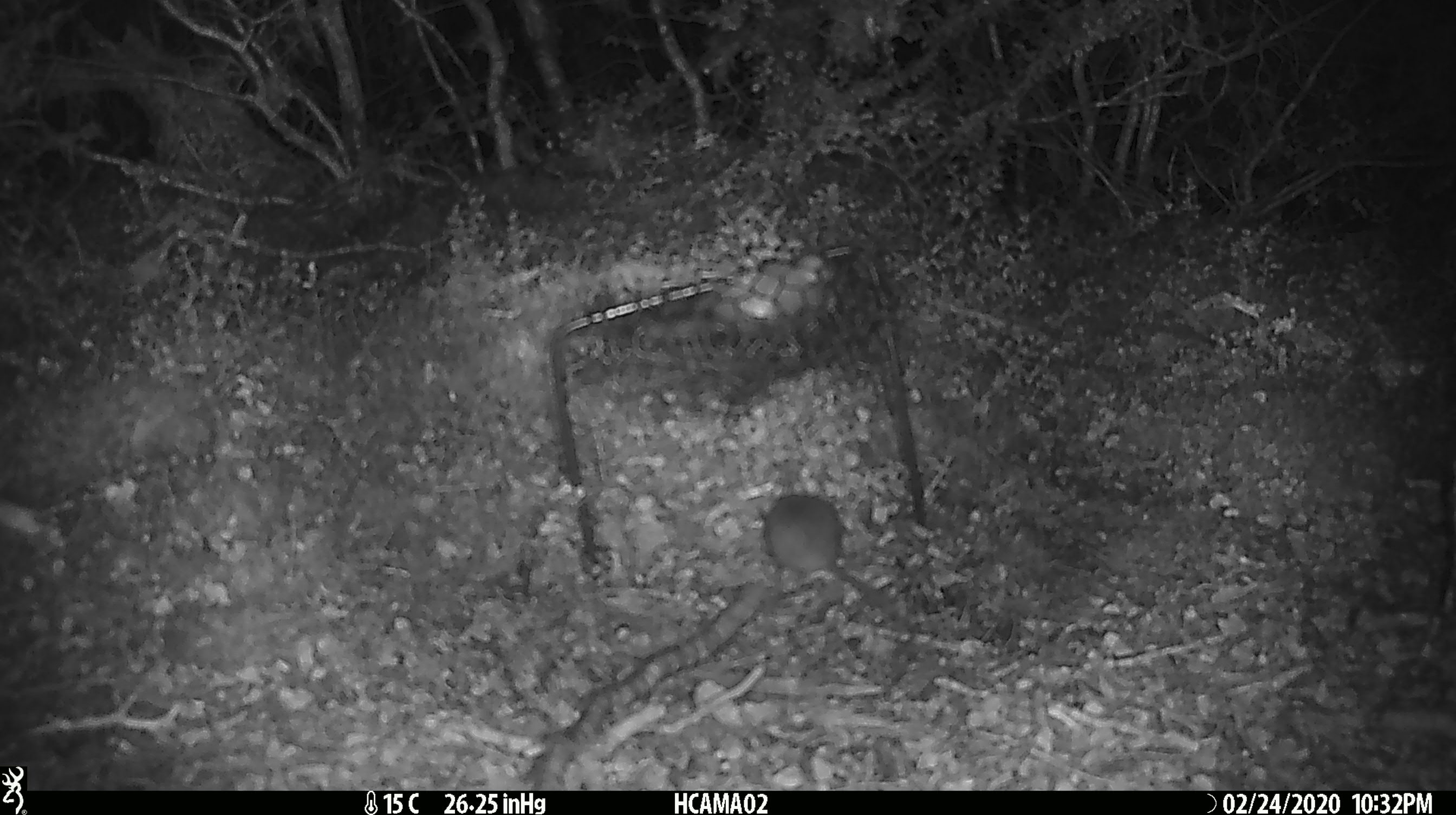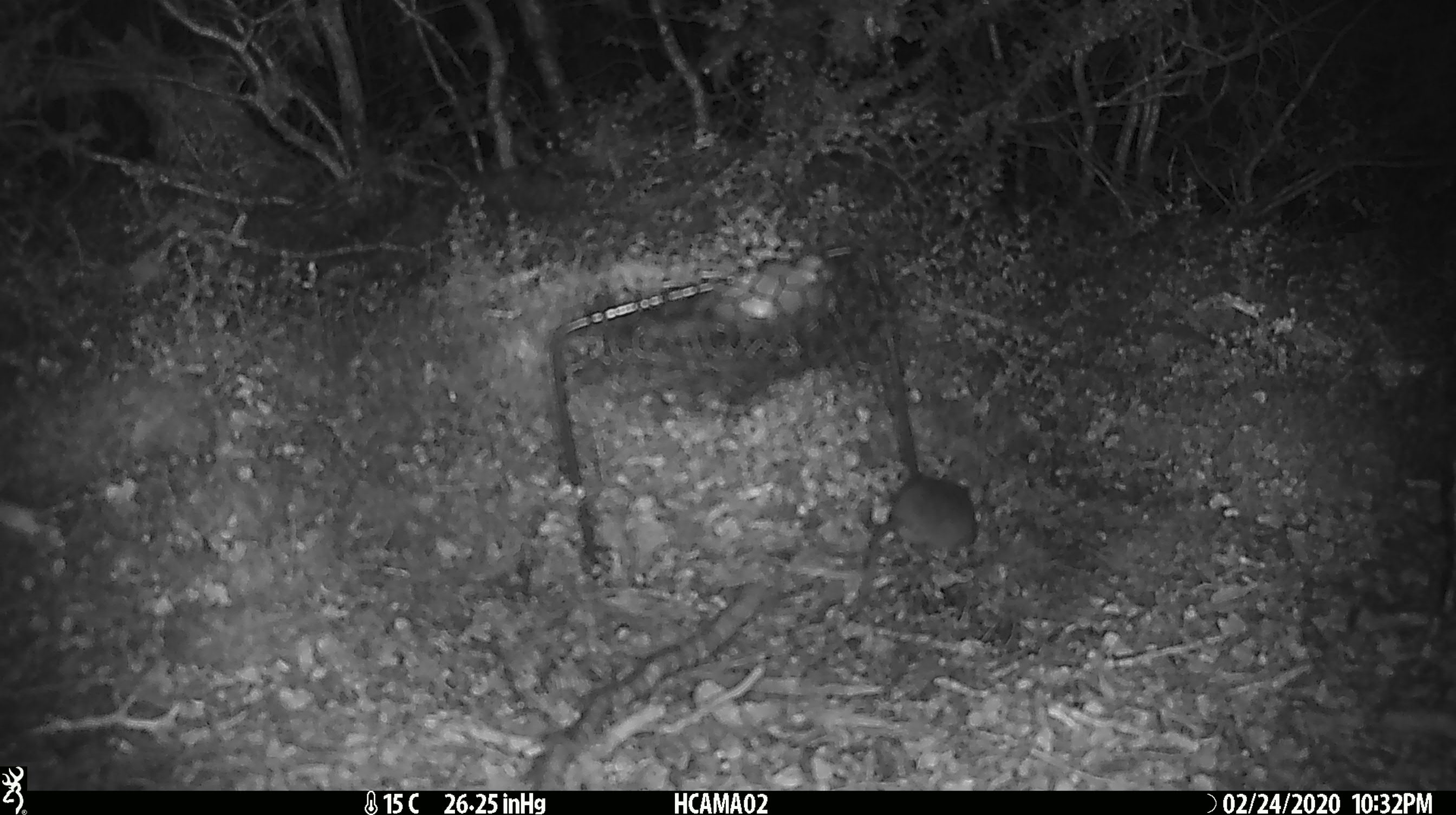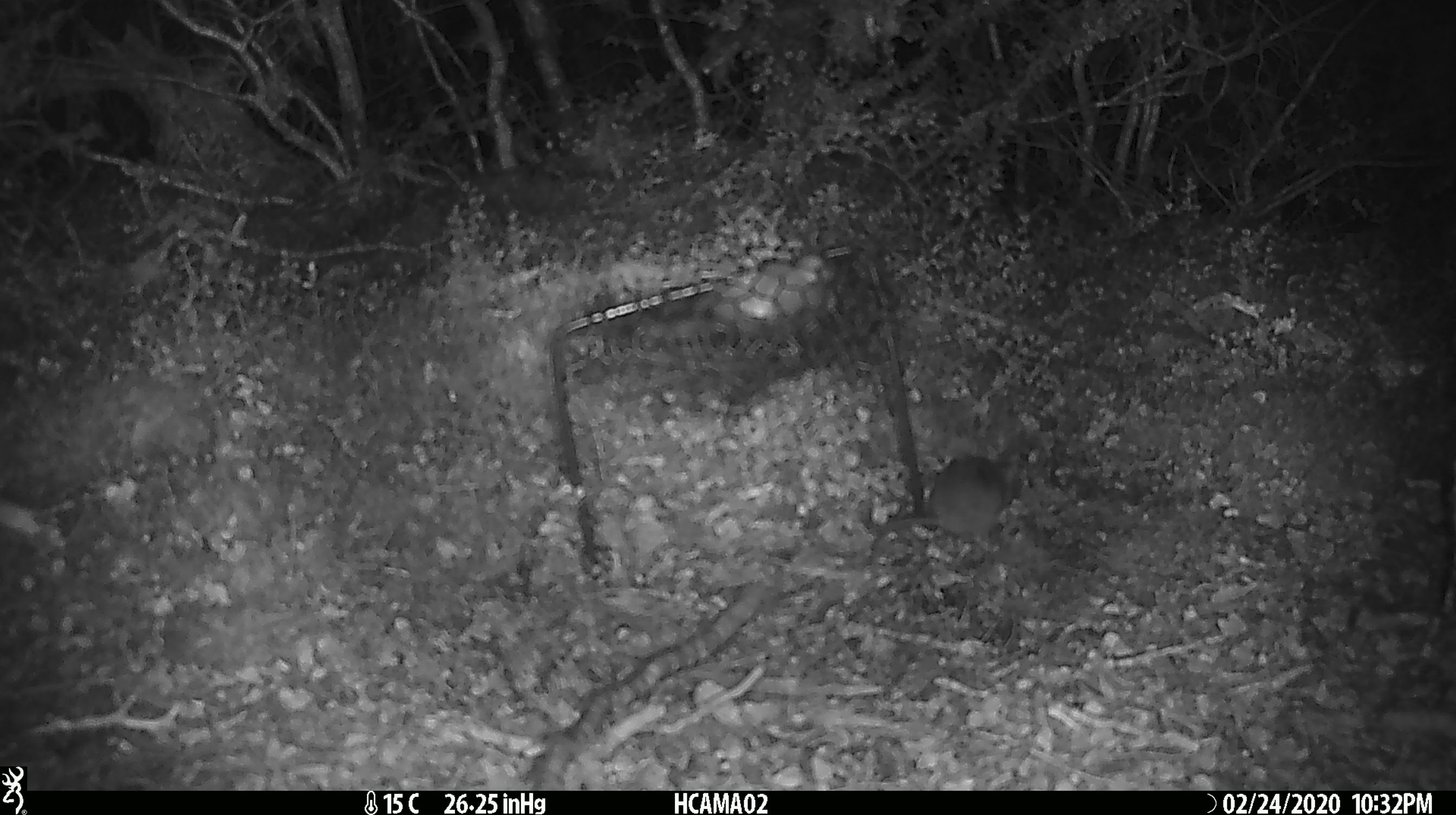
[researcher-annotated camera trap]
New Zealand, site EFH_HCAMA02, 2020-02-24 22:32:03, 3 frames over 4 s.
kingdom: Animalia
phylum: Chordata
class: Mammalia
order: Rodentia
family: Muridae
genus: Mus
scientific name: Mus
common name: mouse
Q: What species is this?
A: Mouse (Mus).